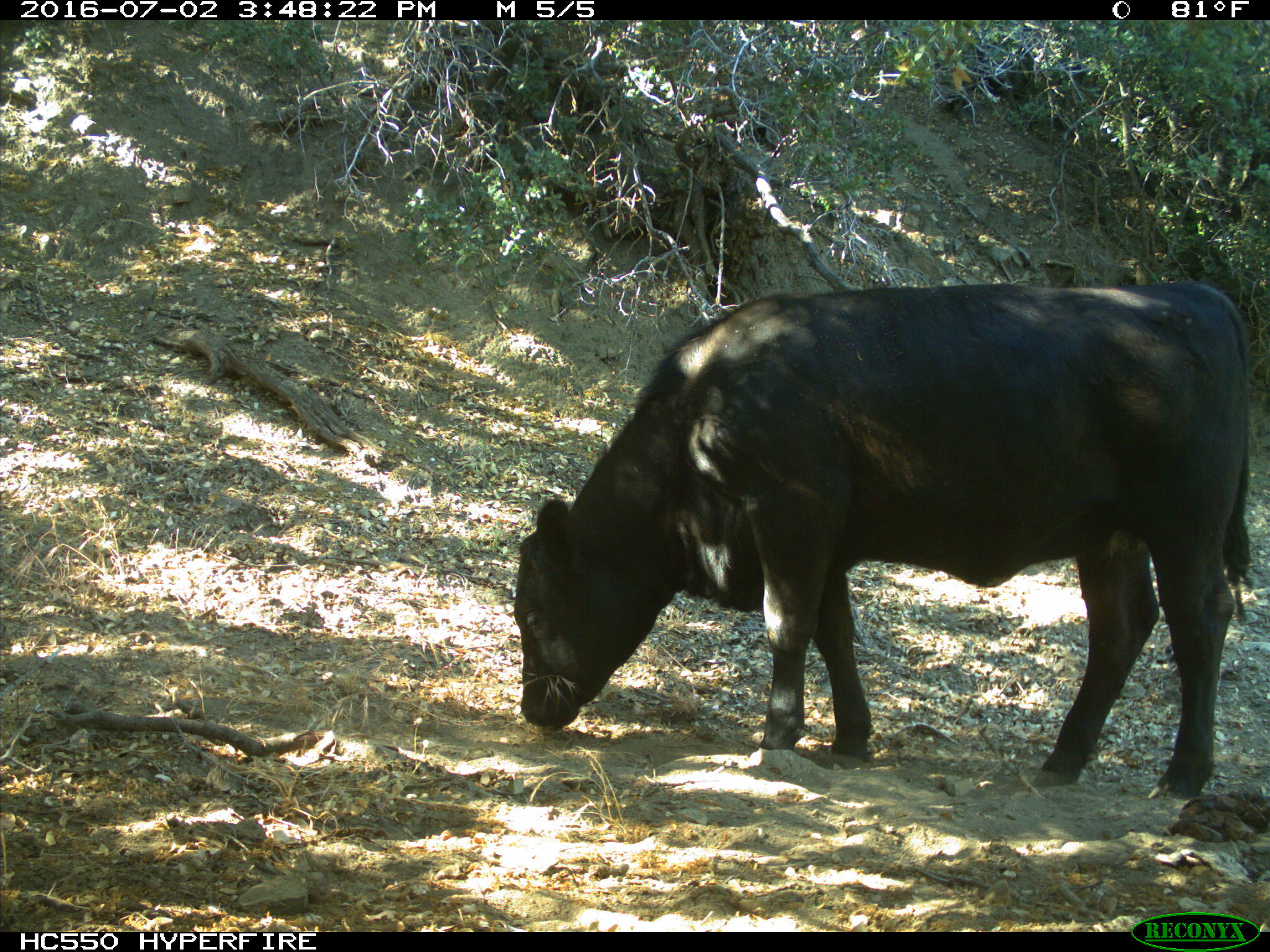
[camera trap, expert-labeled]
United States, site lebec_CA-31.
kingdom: Animalia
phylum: Chordata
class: Mammalia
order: Artiodactyla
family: Bovidae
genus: Bos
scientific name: Bos taurus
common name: domestic cow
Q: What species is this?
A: Bos taurus (domestic cow).